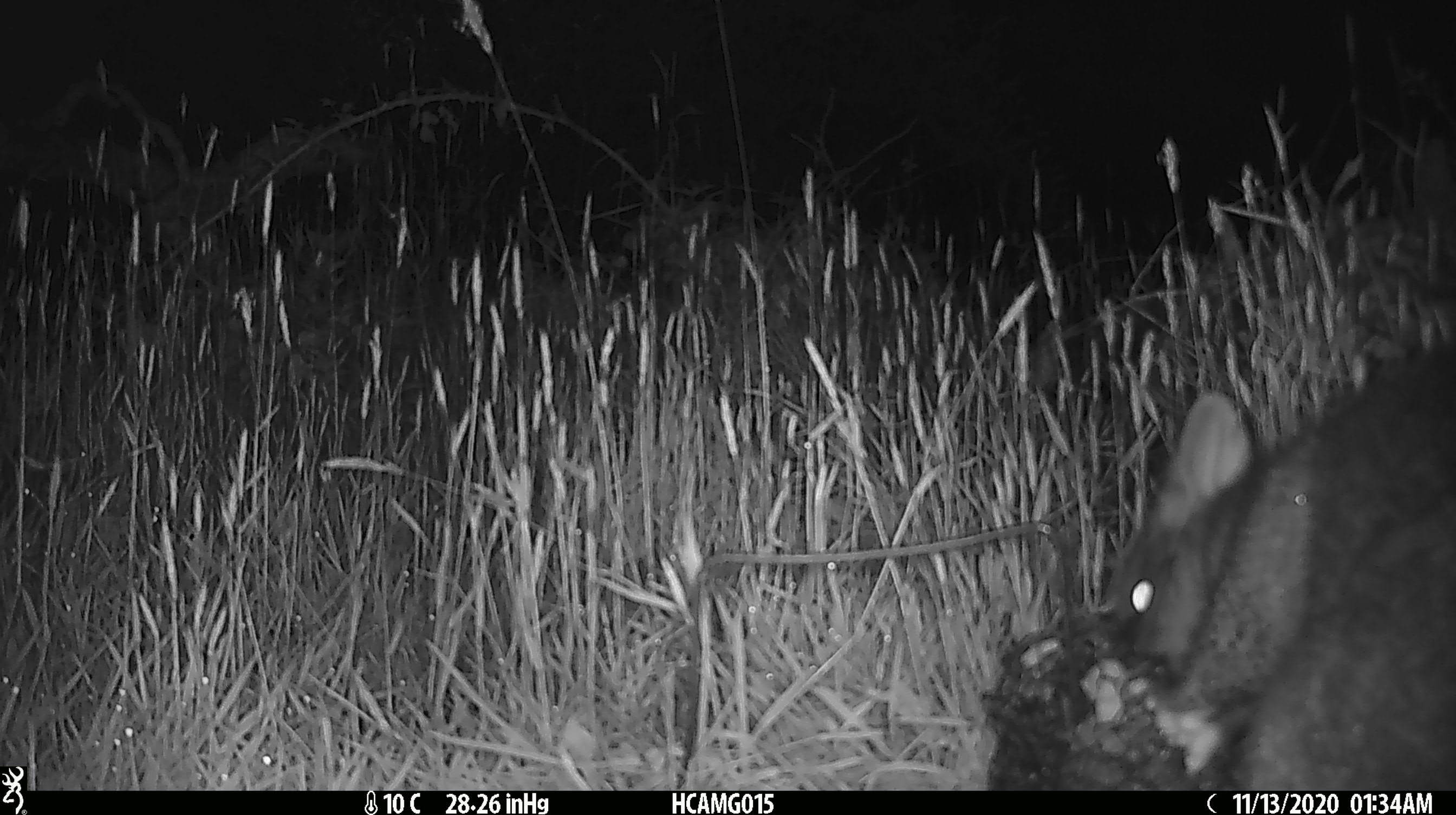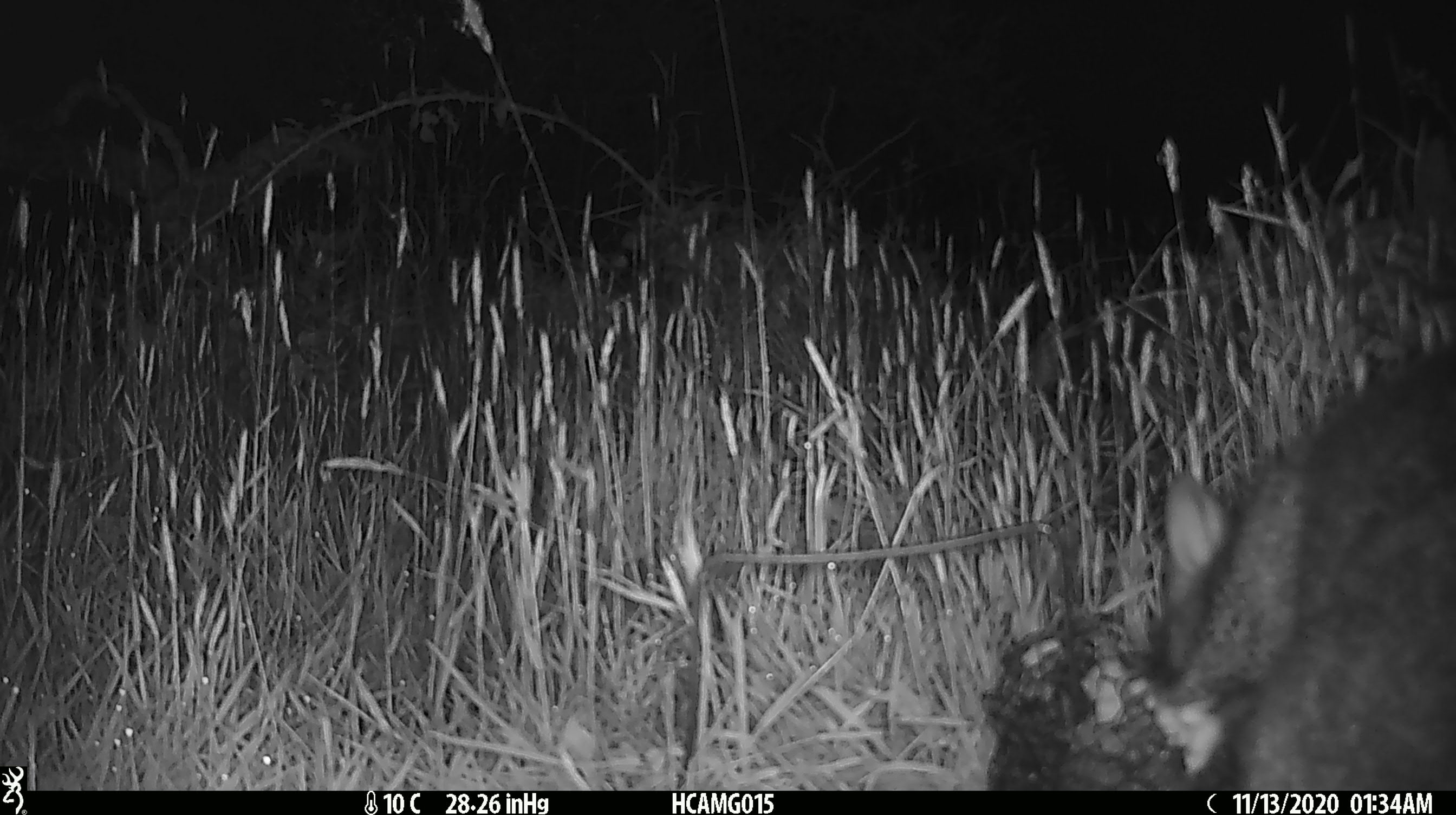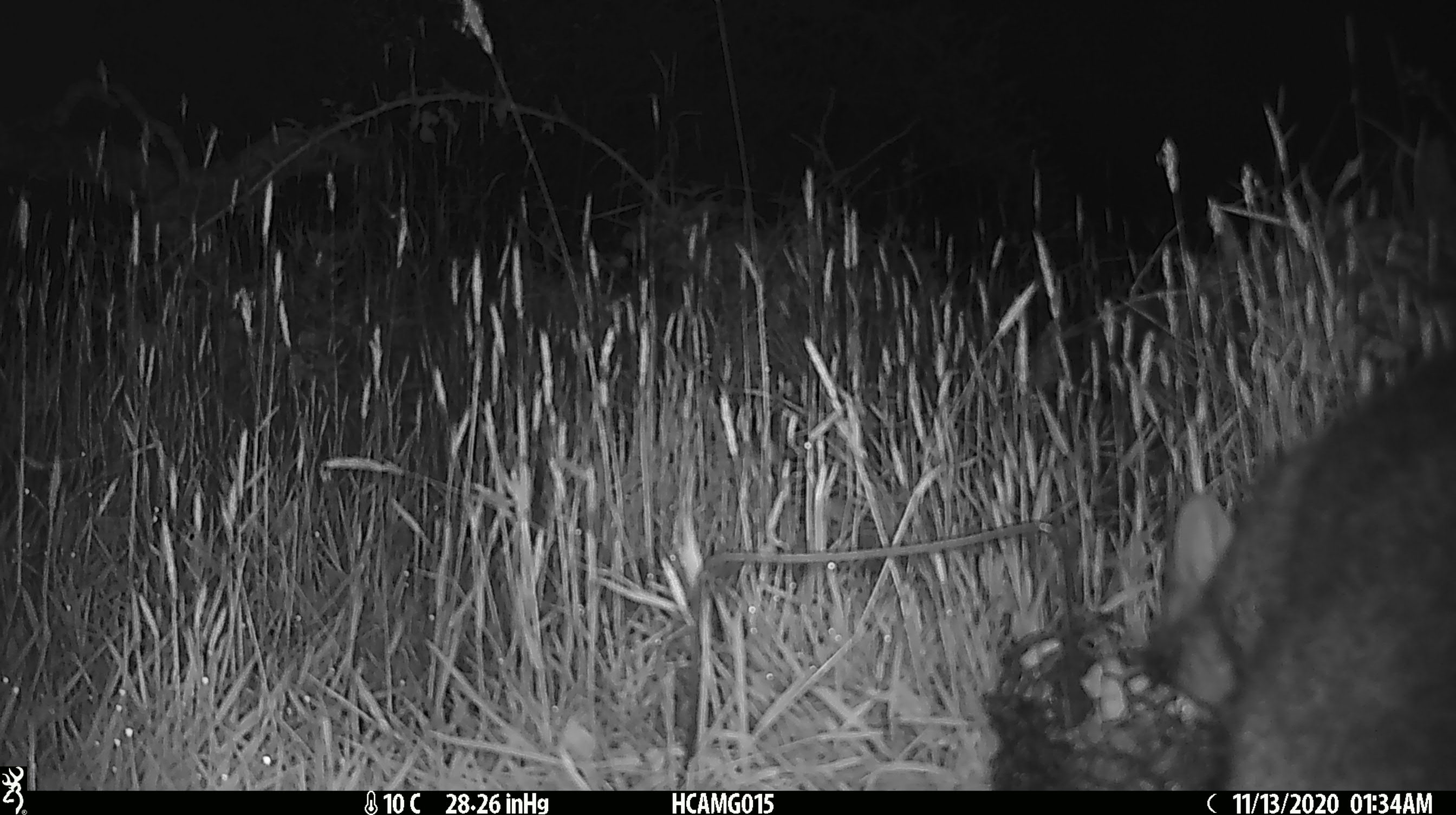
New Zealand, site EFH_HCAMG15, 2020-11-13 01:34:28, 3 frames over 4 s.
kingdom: Animalia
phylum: Chordata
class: Mammalia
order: Diprotodontia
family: Phalangeridae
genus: Trichosurus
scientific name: Trichosurus vulpecula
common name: common brushtail possum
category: possum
Possum (common brushtail possum) (Trichosurus vulpecula).